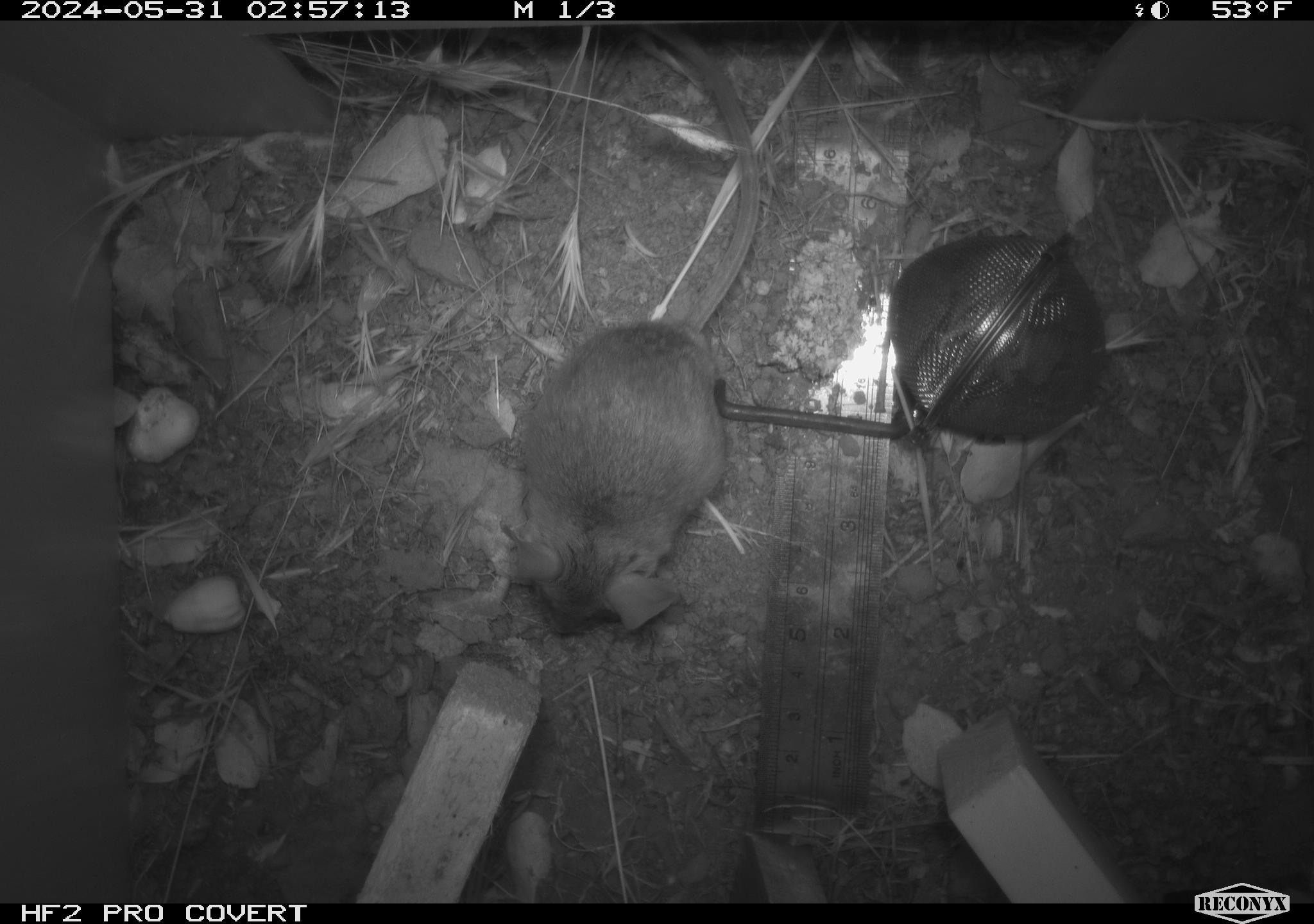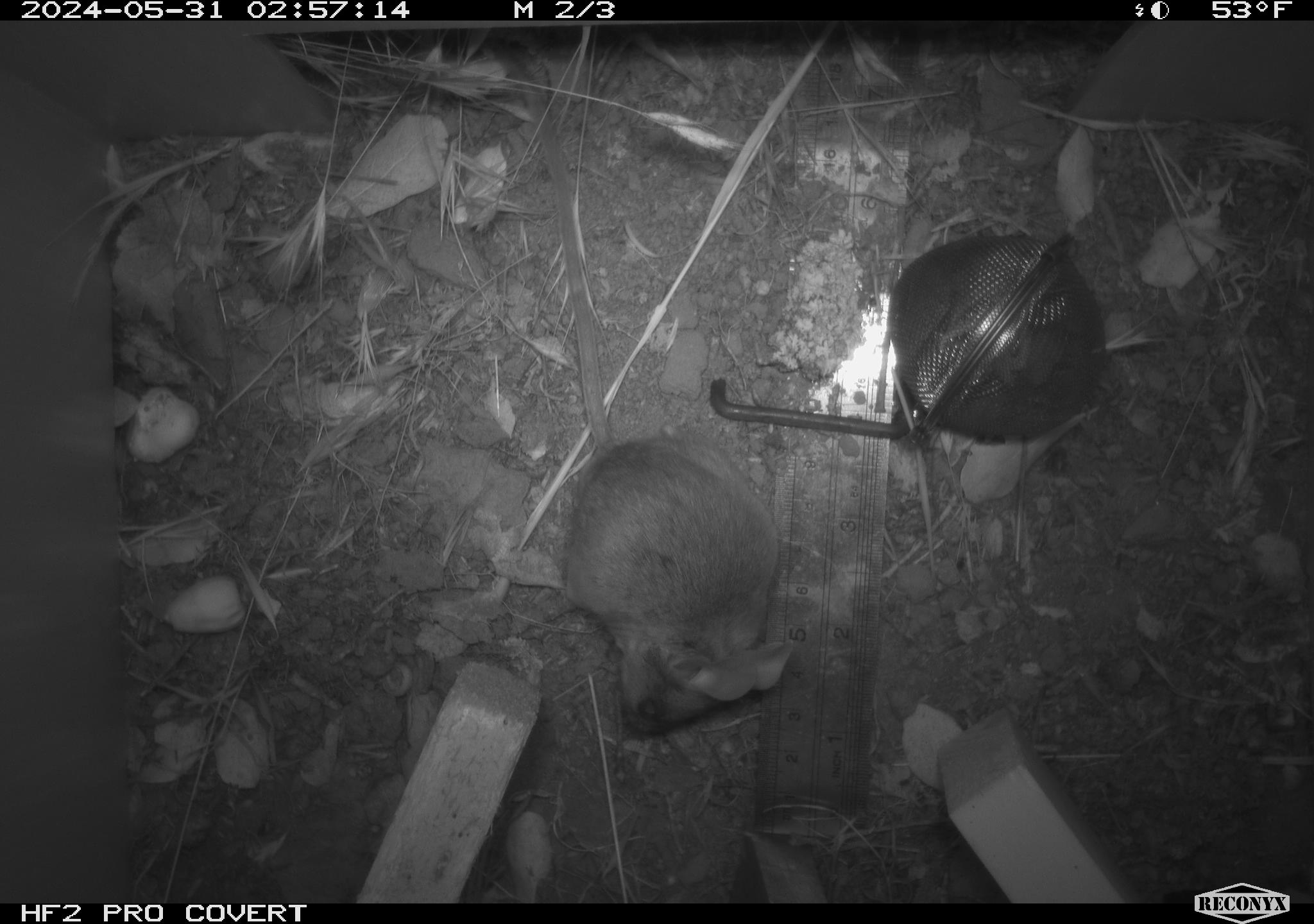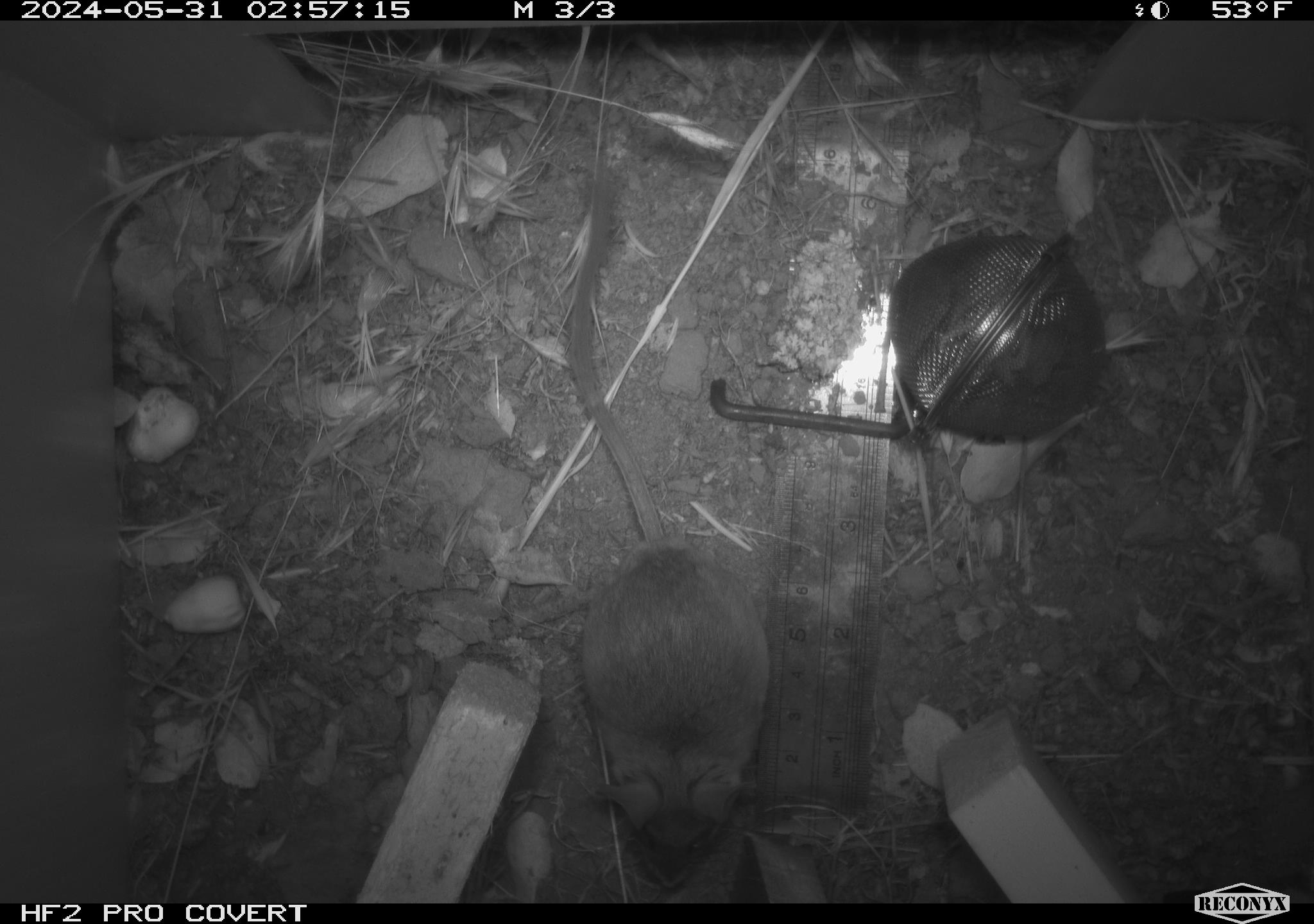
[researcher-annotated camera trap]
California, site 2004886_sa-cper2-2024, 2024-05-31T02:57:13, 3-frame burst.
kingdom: Animalia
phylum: Chordata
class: Mammalia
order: Rodentia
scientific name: Rodentia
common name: rodent